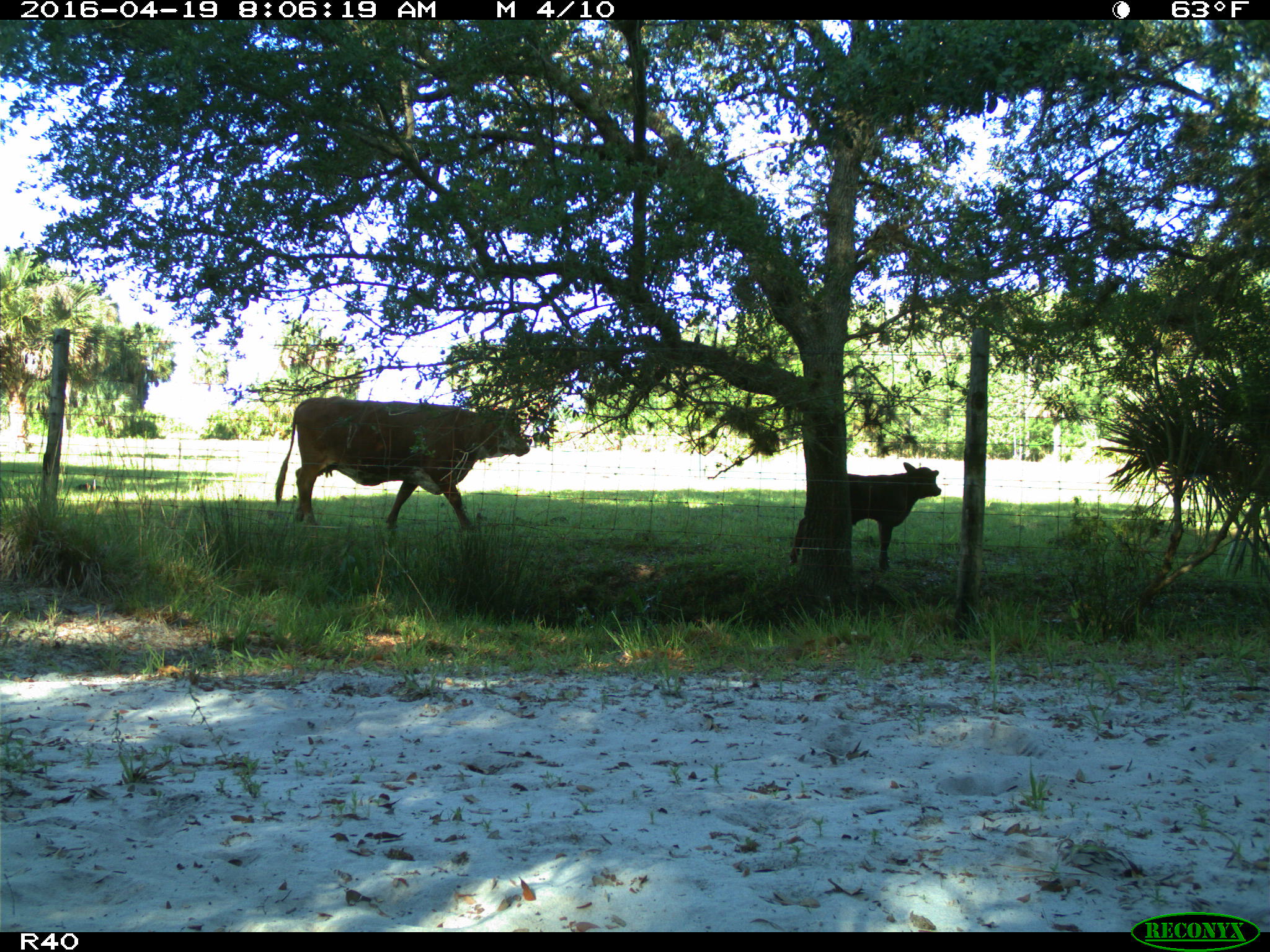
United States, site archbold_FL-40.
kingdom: Animalia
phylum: Chordata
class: Mammalia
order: Artiodactyla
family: Bovidae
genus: Bos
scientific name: Bos taurus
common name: domestic cow